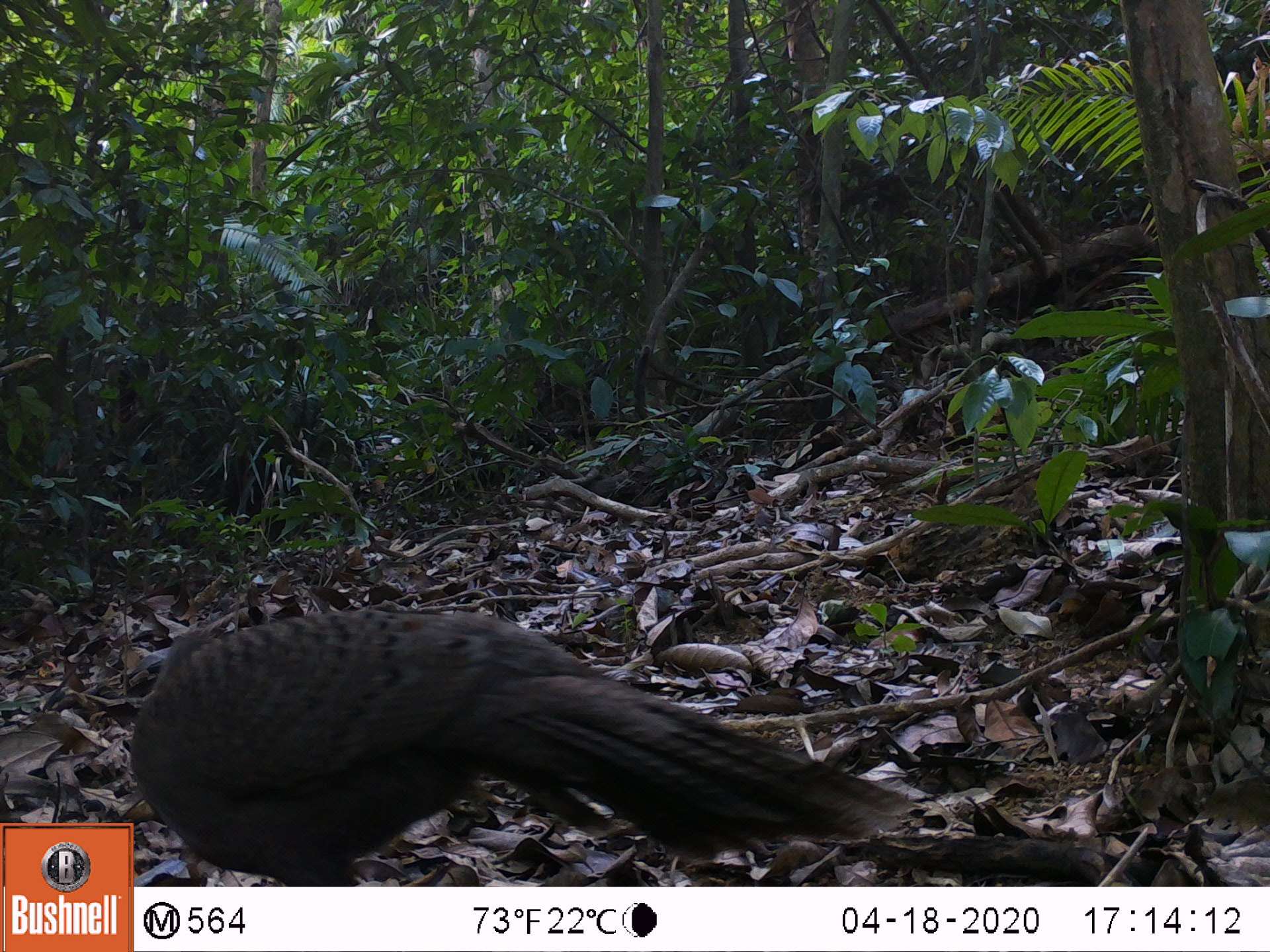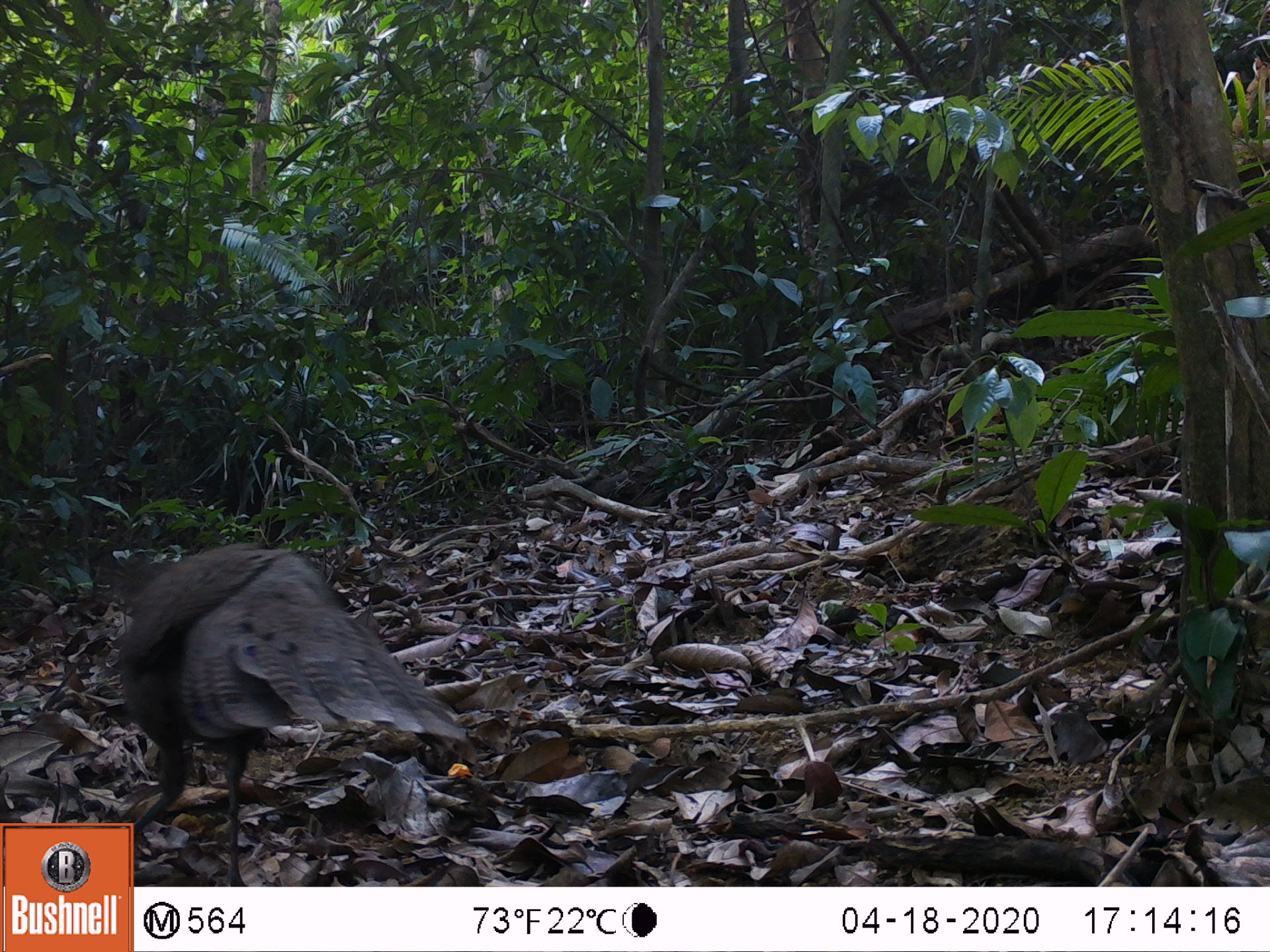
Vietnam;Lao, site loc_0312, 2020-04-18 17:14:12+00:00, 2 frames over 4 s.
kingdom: Animalia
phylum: Chordata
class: Aves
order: Galliformes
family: Phasianidae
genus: Polyplectron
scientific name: Polyplectron bicalcaratum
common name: gray peacock-pheasant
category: grey peacock pheasant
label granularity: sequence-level